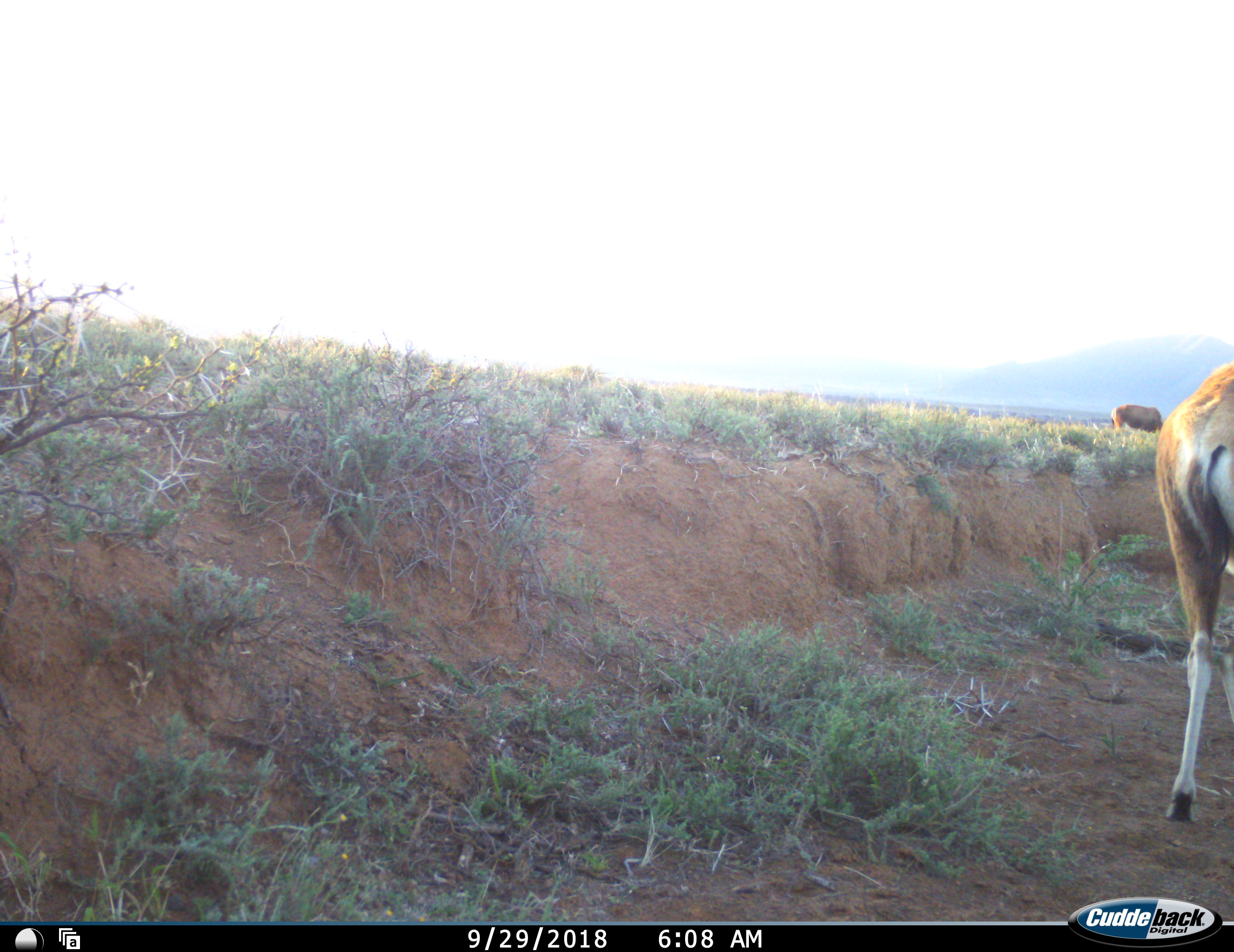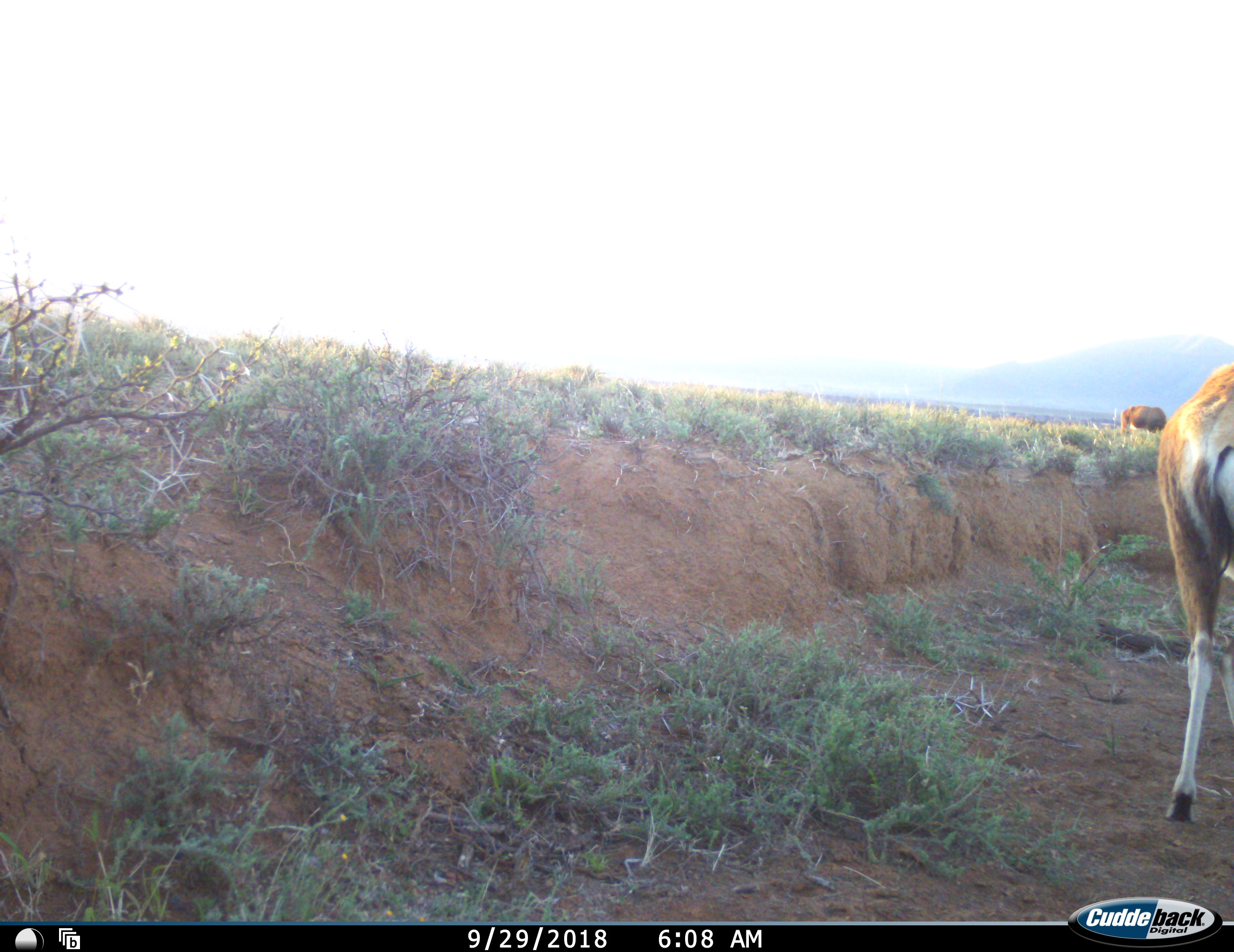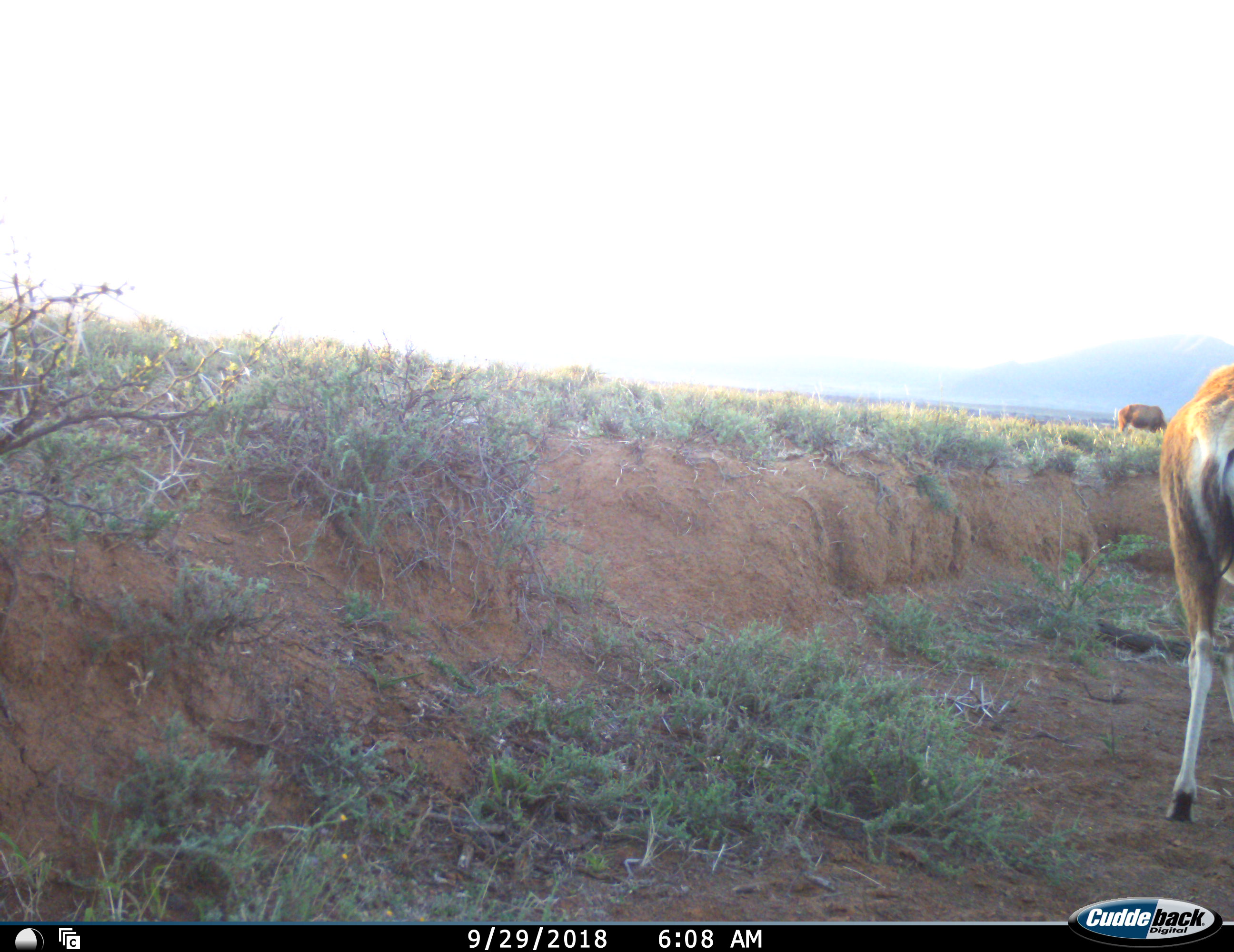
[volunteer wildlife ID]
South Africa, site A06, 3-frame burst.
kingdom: Animalia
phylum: Chordata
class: Mammalia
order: Artiodactyla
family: Bovidae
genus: Antidorcas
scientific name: Antidorcas marsupialis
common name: springbok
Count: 1.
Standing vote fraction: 71%.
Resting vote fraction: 0%.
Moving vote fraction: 14%.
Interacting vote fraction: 0%.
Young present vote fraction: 0%.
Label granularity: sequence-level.